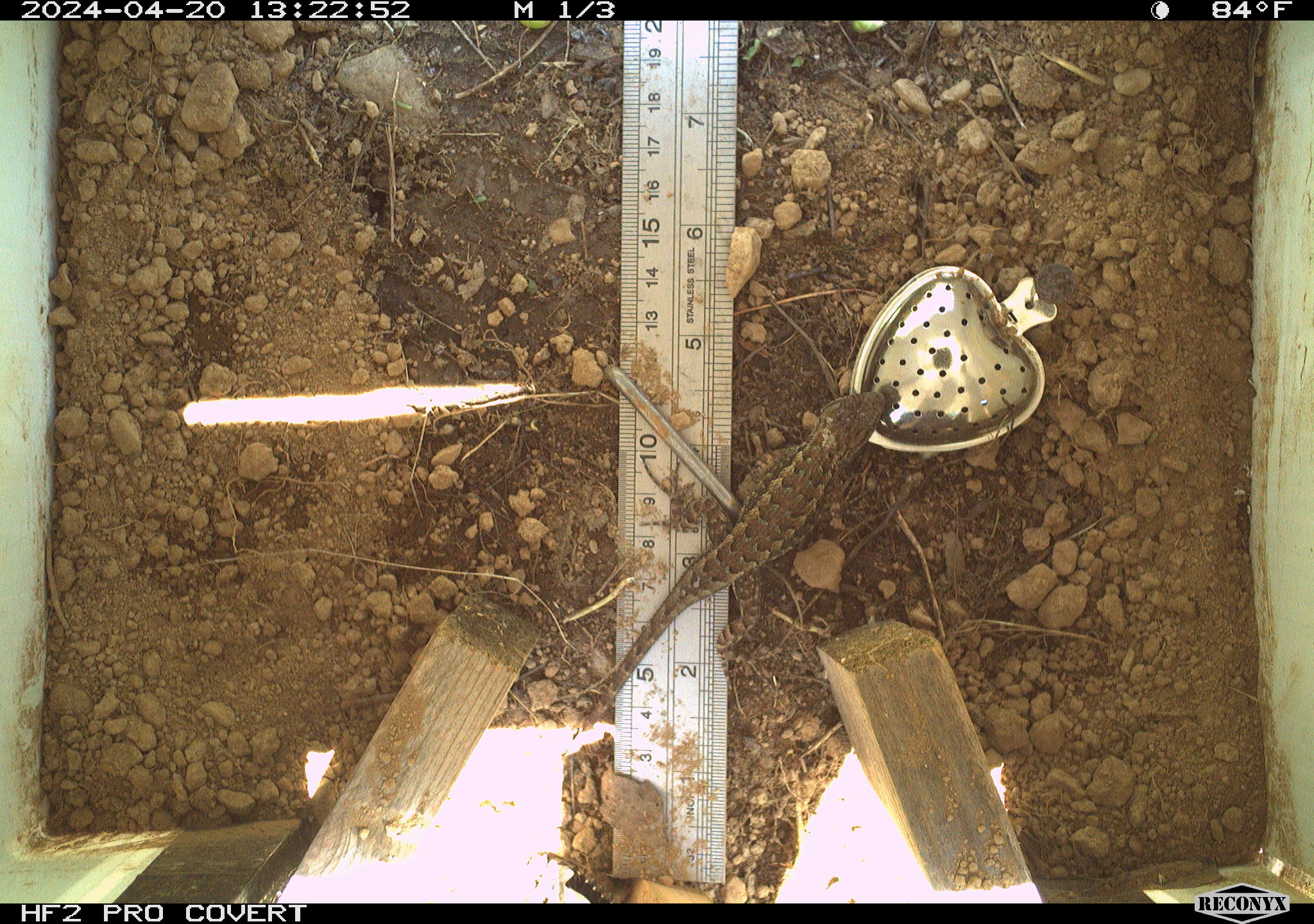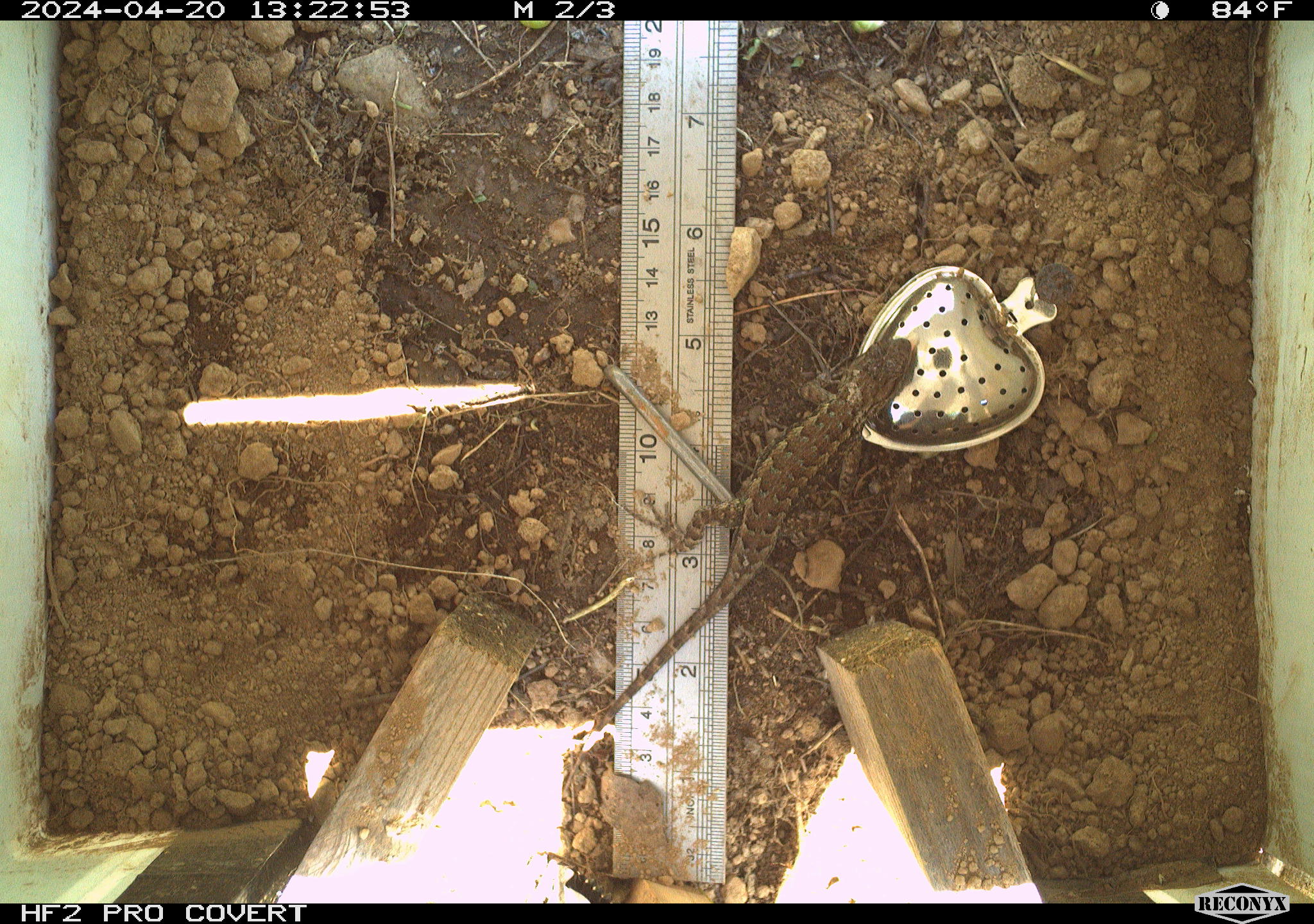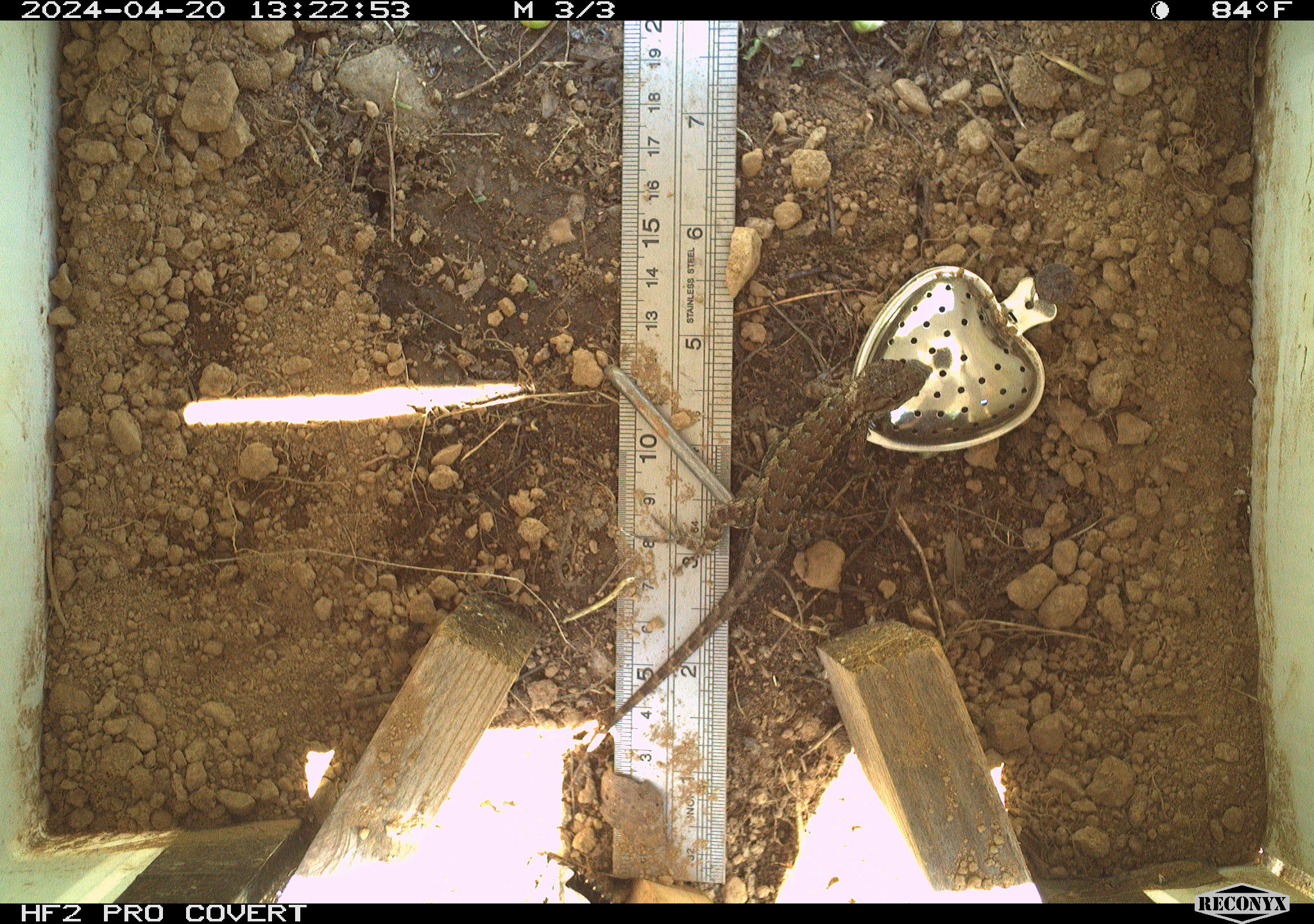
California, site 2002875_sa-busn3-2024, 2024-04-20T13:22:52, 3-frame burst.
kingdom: Animalia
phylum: Chordata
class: Reptilia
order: Squamata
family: Phrynosomatidae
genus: Sceloporus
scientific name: Sceloporus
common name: spiny lizards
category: sceloporus species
Sceloporus species (spiny lizards) (Sceloporus).